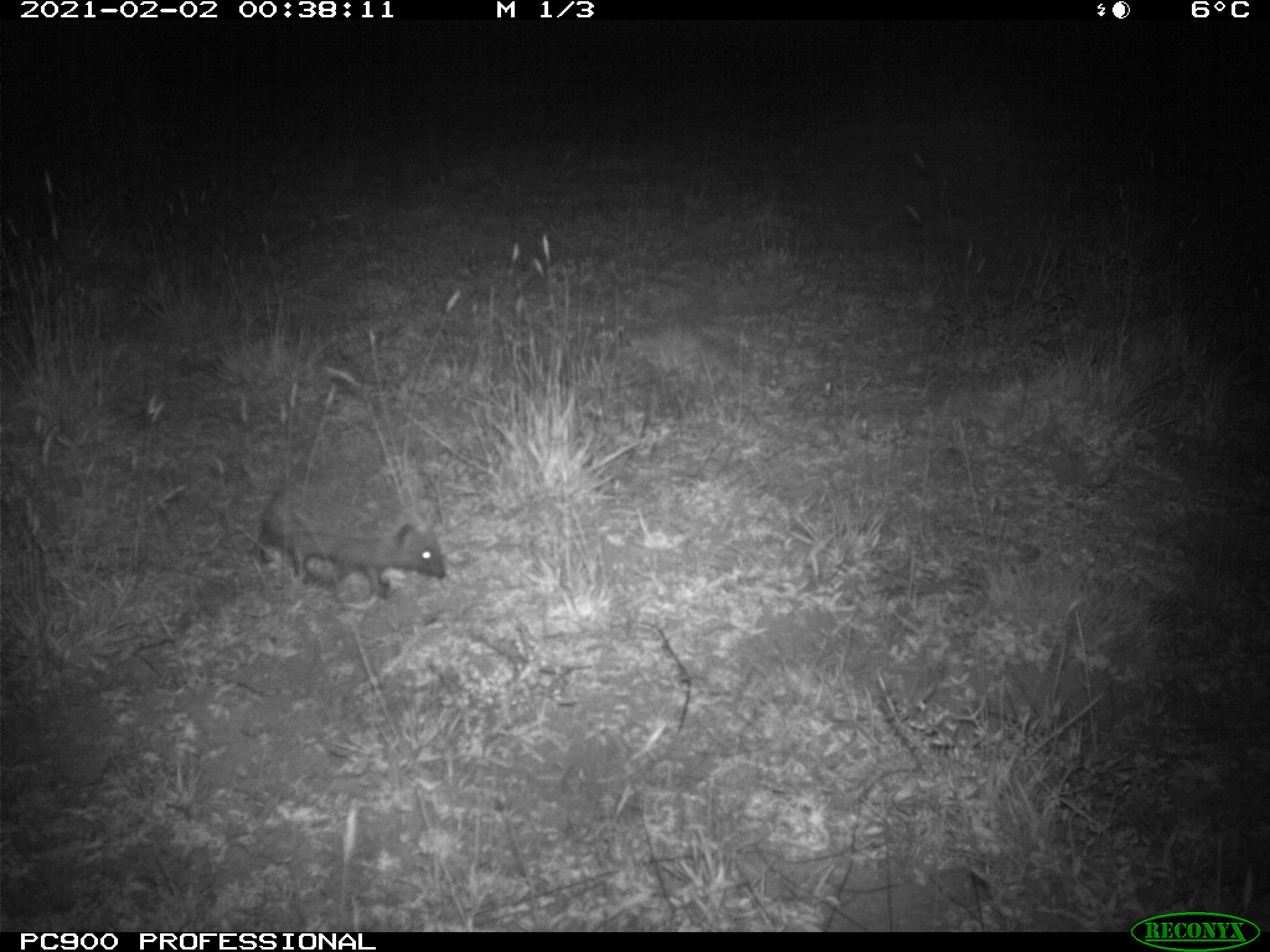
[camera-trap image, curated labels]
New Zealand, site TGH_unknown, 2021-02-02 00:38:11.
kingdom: Animalia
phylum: Chordata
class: Mammalia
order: Eulipotyphla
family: Erinaceidae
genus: Erinaceus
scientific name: Erinaceus europaeus europaeus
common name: european hedgehog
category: hedgehog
Hedgehog (european hedgehog) (Erinaceus europaeus europaeus).